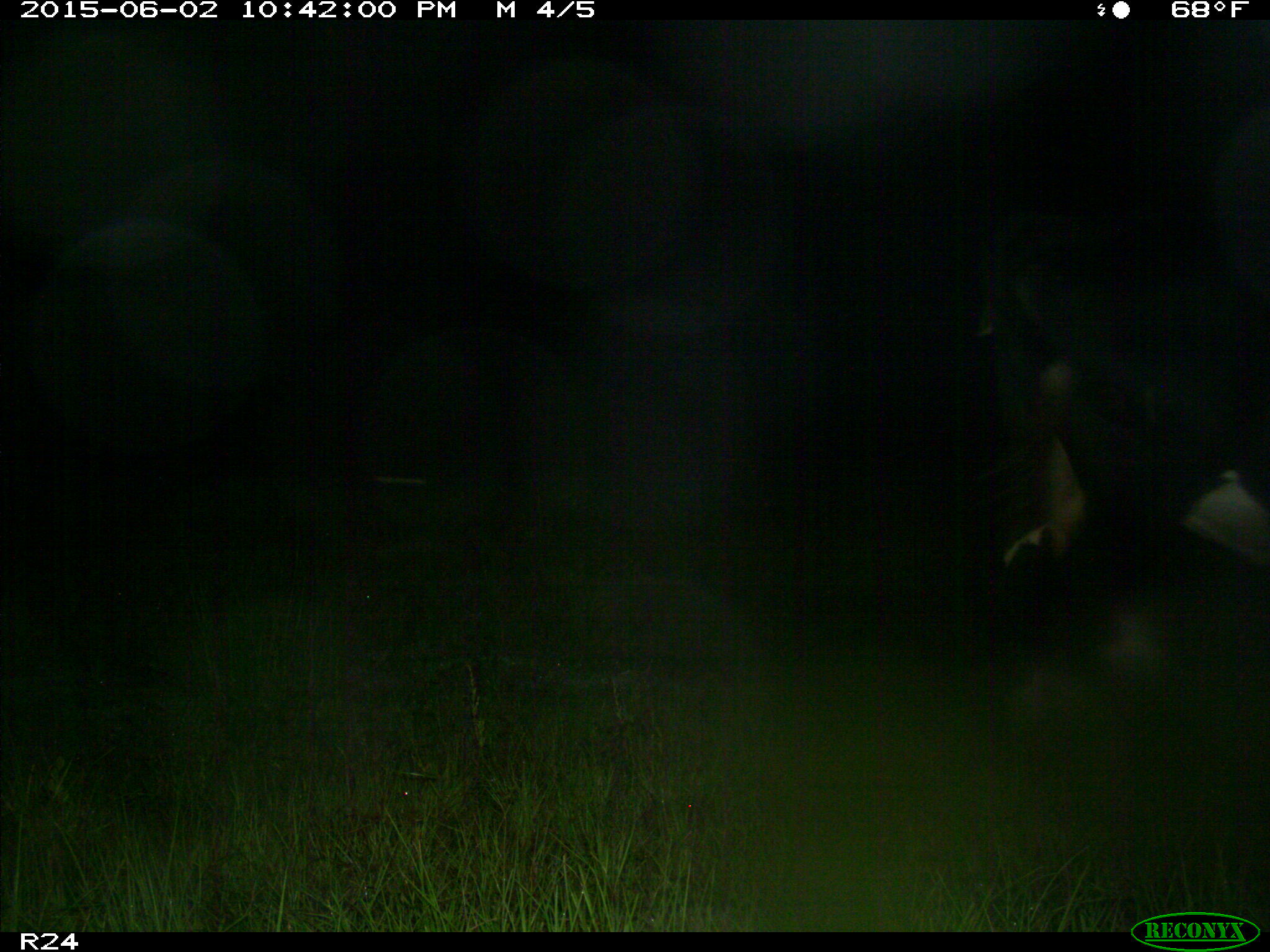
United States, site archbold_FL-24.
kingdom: Animalia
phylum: Chordata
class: Mammalia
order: Artiodactyla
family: Bovidae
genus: Bos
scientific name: Bos taurus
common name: domestic cow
Bos taurus (domestic cow).